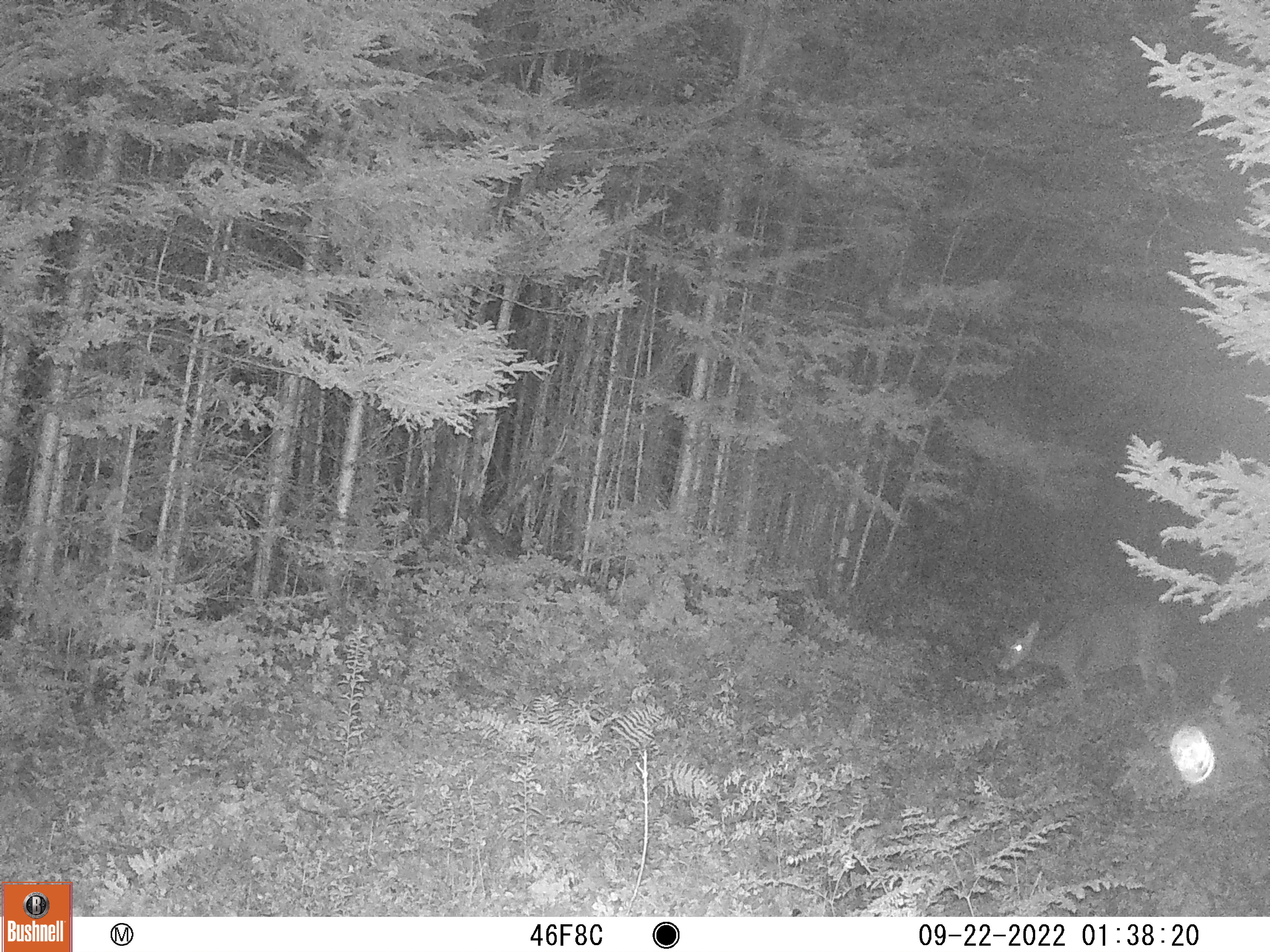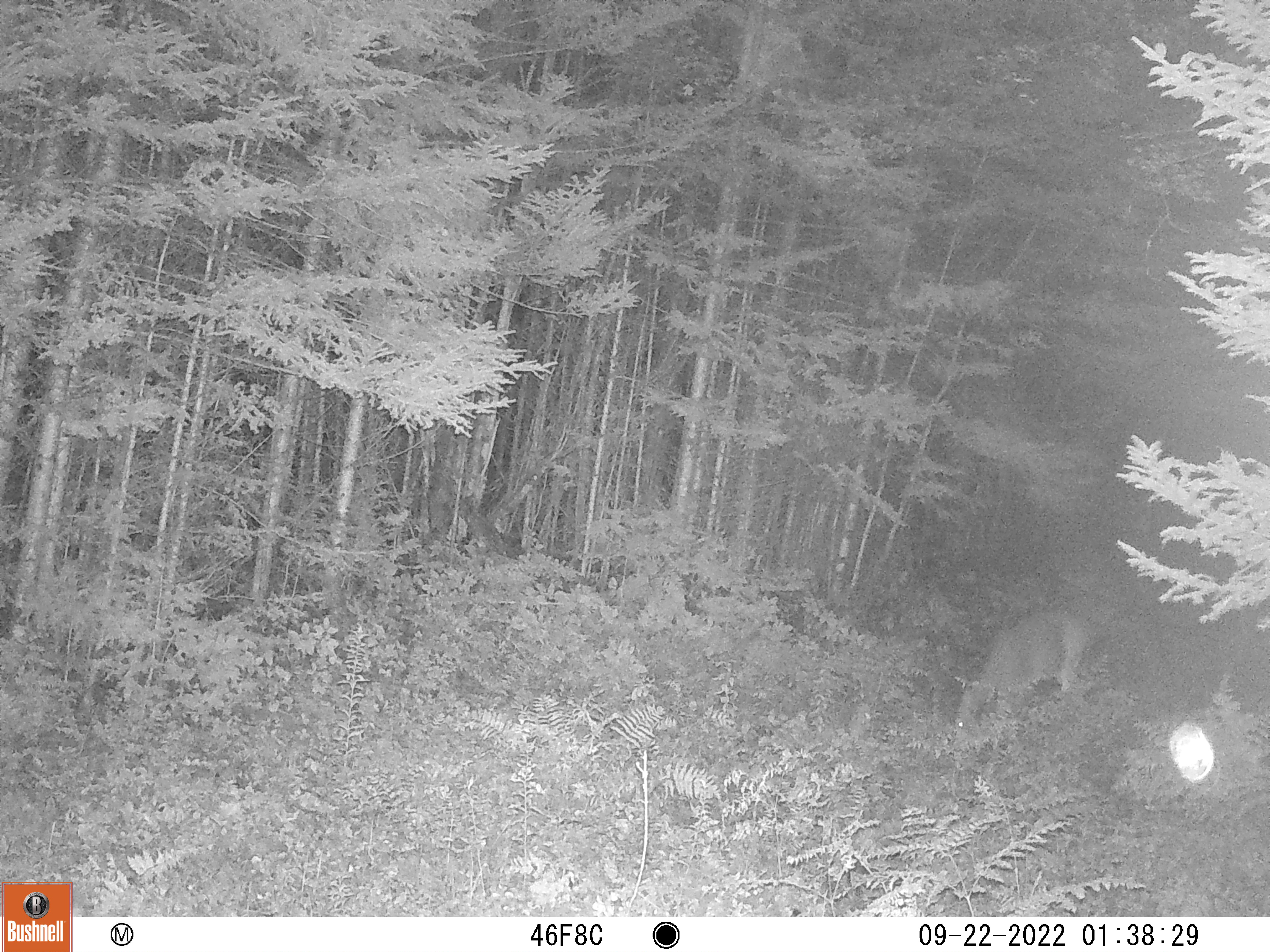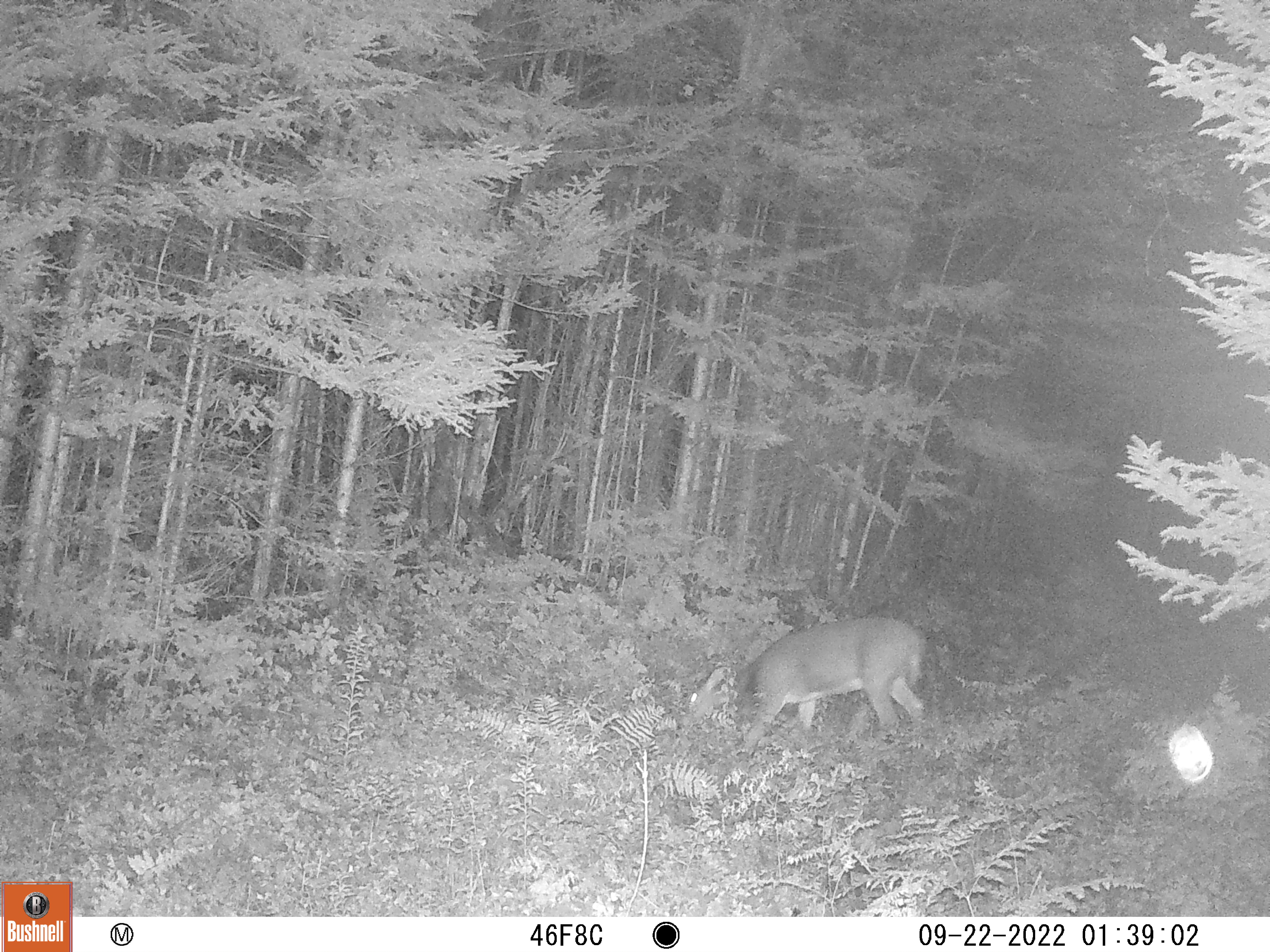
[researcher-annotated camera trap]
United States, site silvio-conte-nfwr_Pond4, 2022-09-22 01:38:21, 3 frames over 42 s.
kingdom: Animalia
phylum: Chordata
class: Mammalia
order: Artiodactyla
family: Cervidae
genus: Odocoileus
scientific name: Odocoileus virginianus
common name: white-tailed deer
White-tailed deer (Odocoileus virginianus).